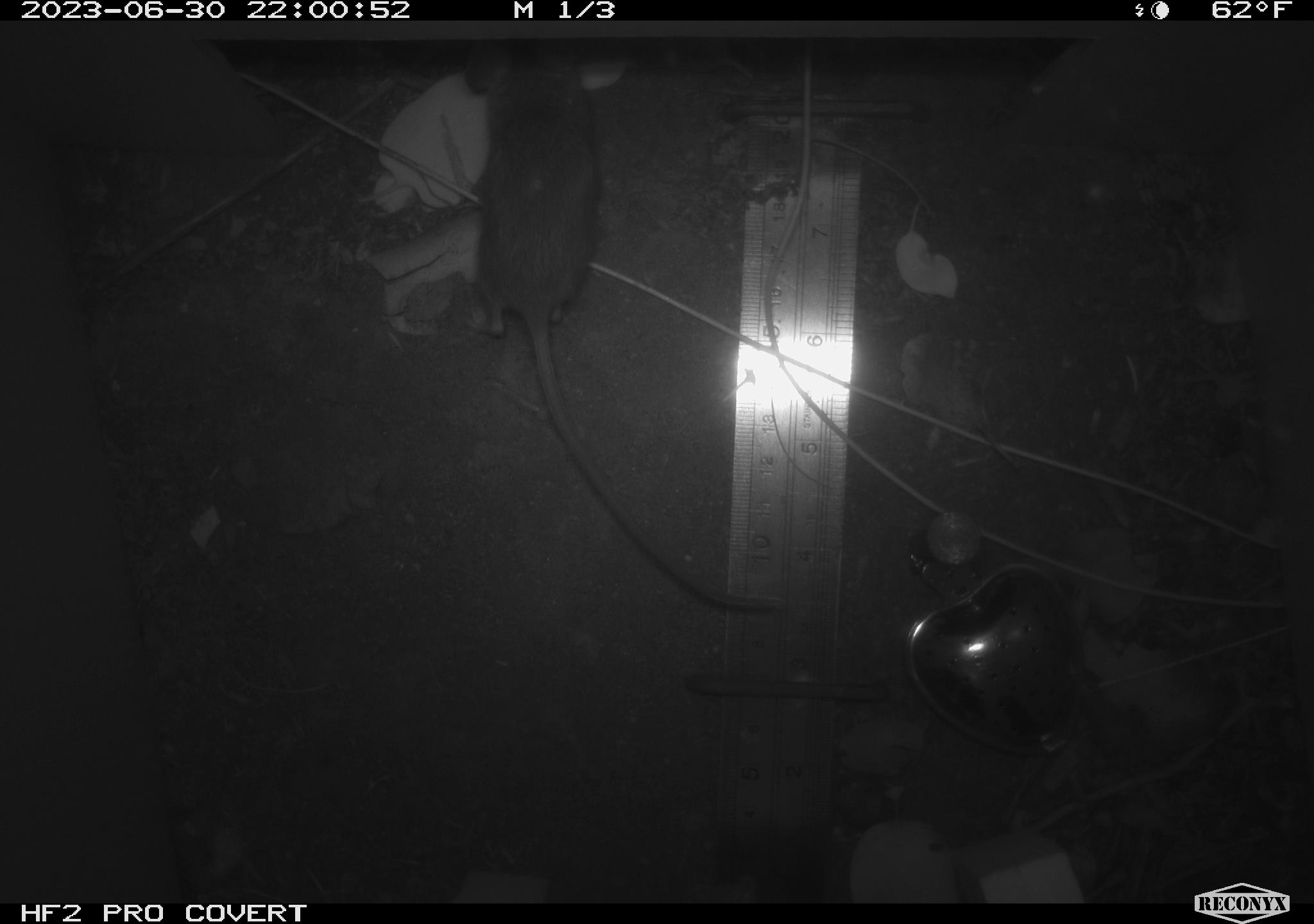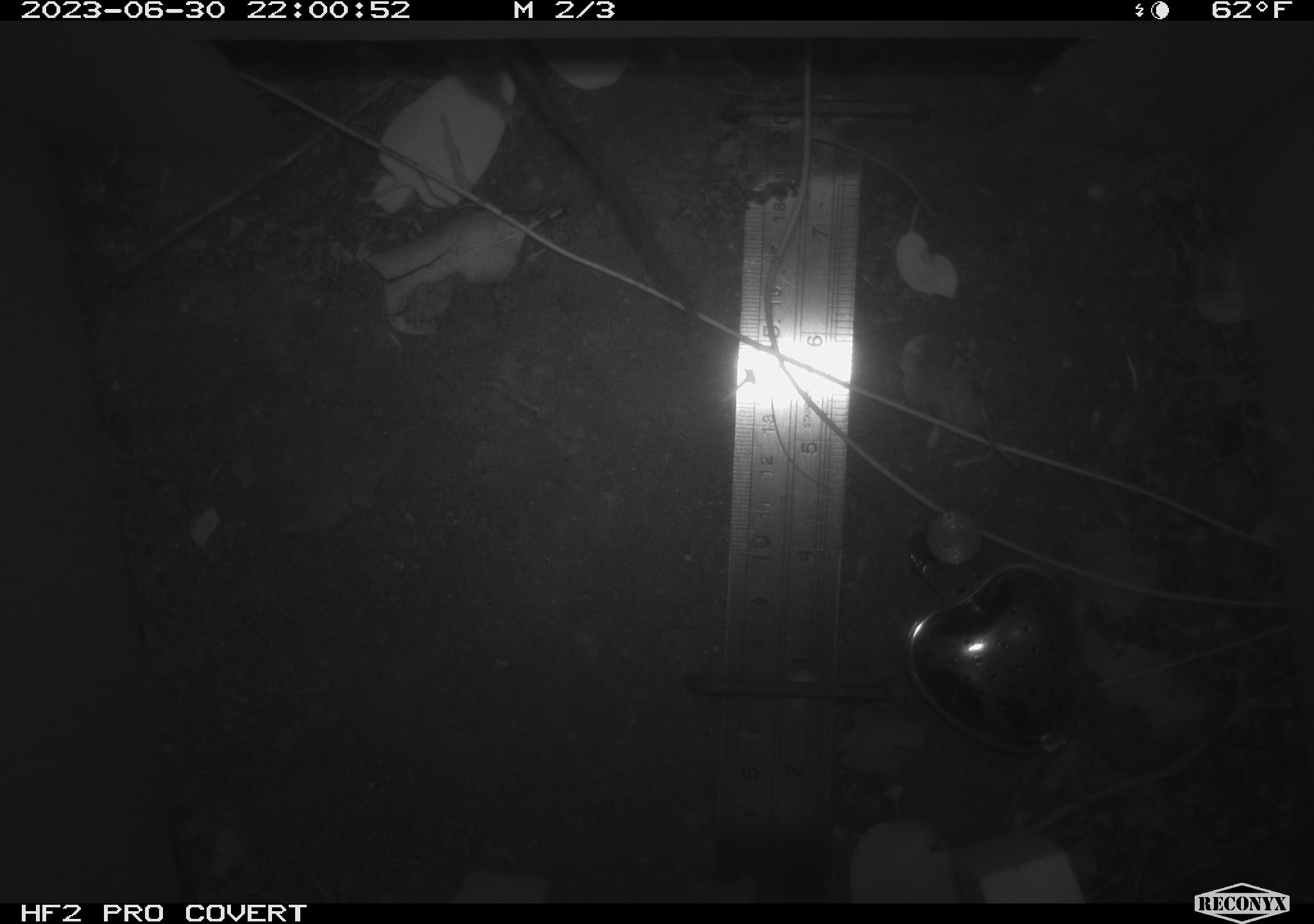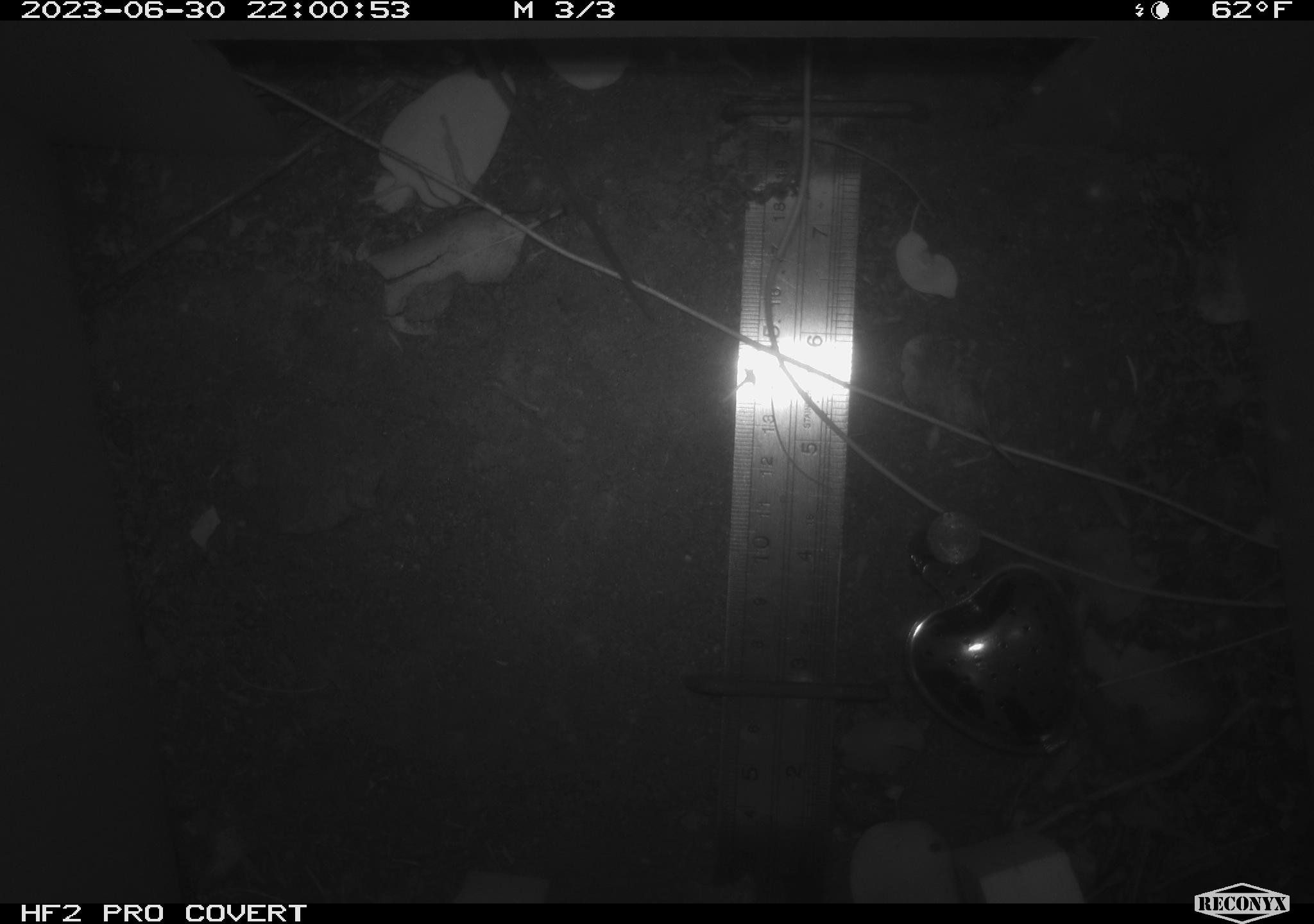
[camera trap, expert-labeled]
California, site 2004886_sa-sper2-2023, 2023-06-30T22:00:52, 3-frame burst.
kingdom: Animalia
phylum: Chordata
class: Mammalia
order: Rodentia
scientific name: Rodentia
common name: mouse species